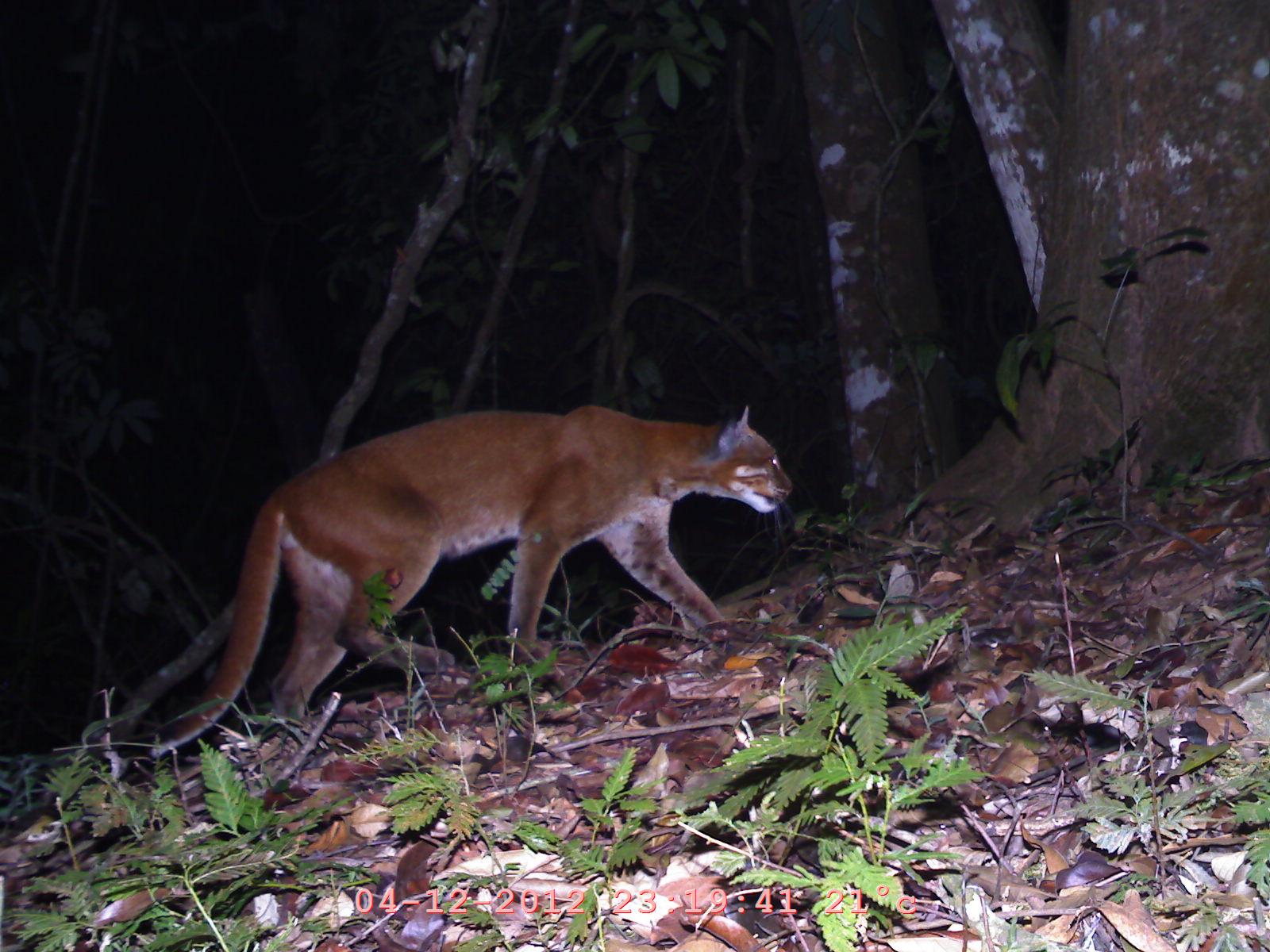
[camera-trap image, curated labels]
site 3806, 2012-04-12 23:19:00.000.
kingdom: Animalia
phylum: Chordata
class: Mammalia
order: Carnivora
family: Felidae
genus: Catopuma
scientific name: Catopuma temminckii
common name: asian golden cat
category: pardofelis temminckii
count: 1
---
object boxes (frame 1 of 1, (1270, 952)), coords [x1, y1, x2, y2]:
pardofelis temminckii: [152, 404, 794, 756]